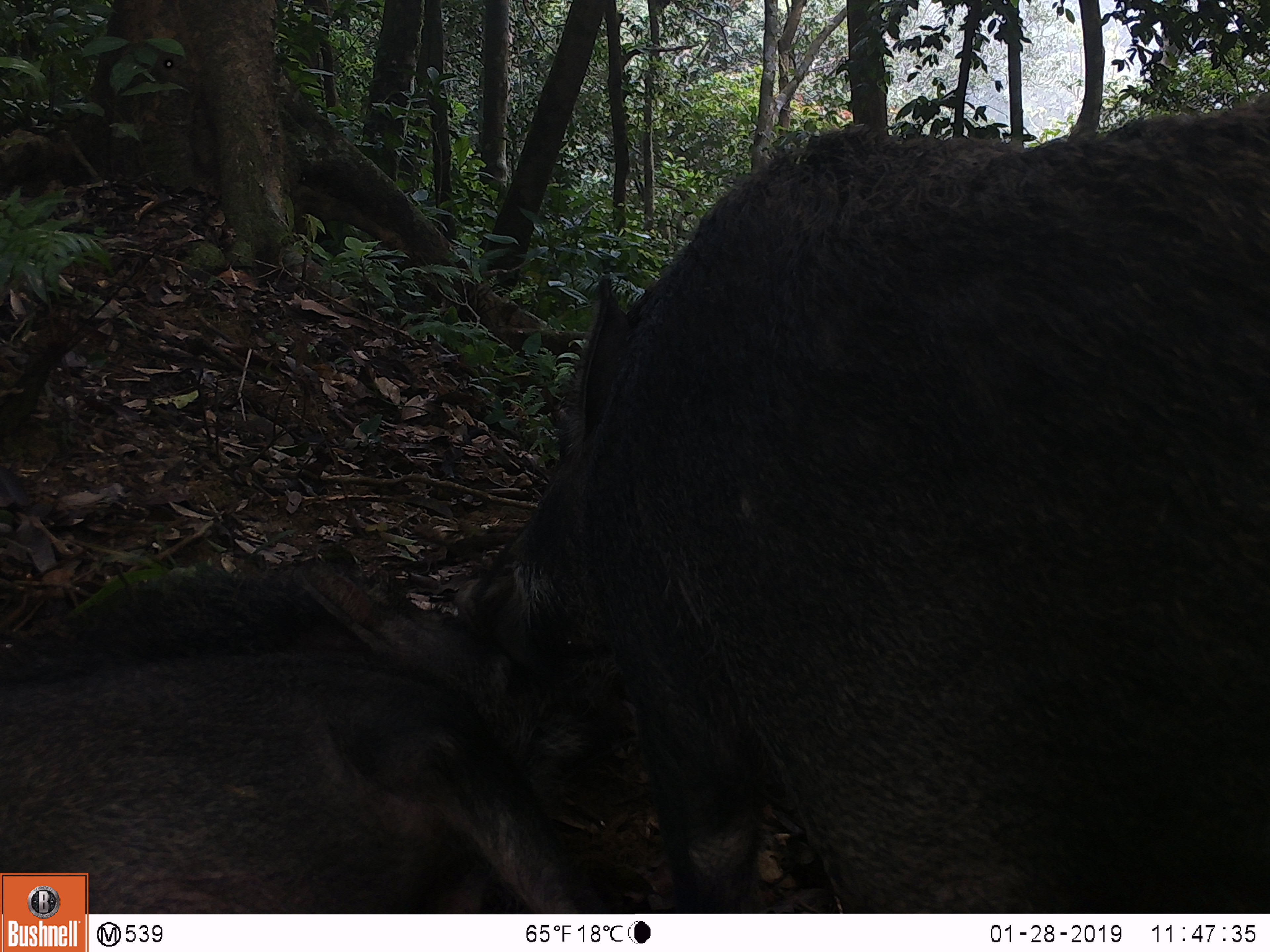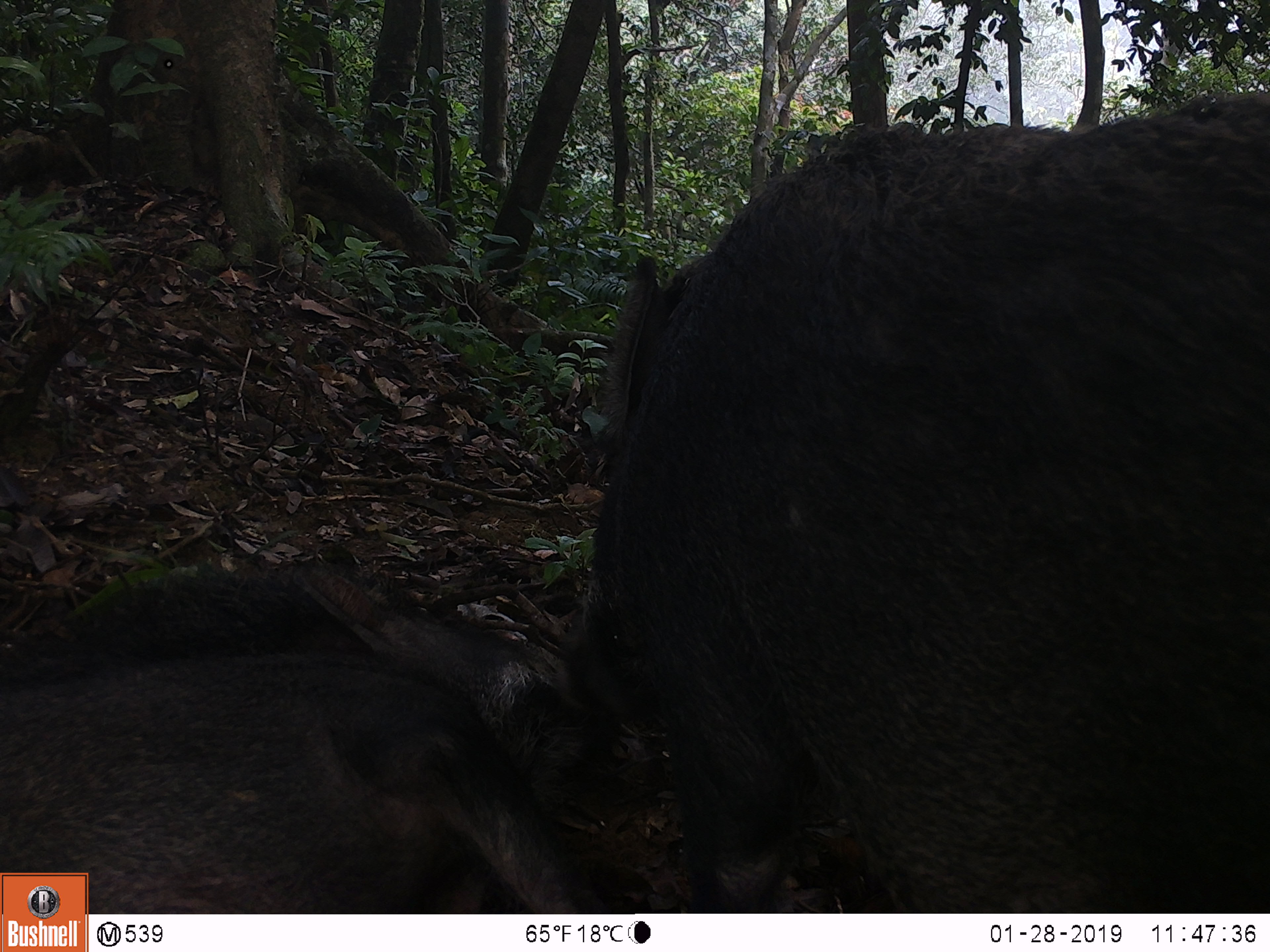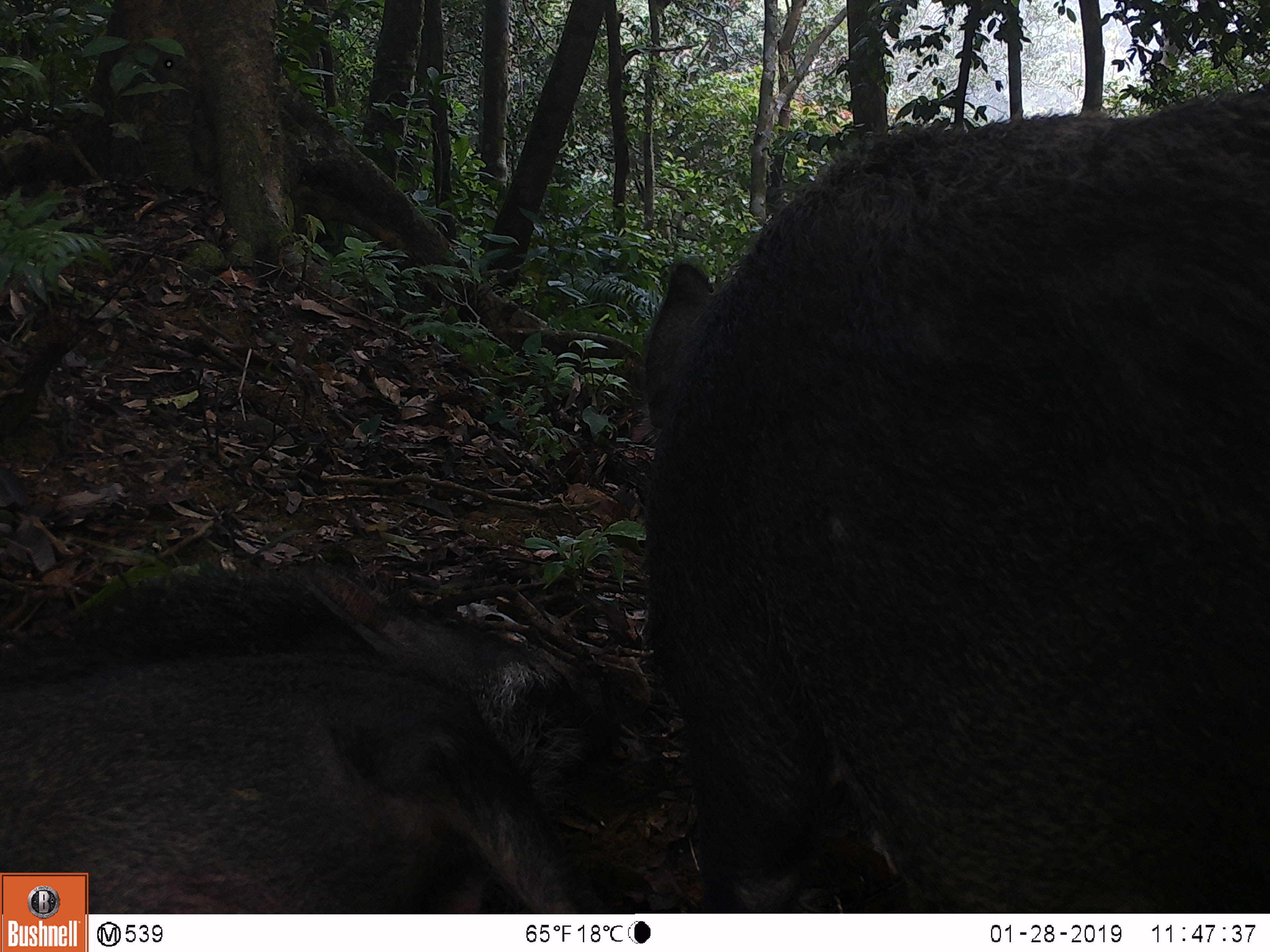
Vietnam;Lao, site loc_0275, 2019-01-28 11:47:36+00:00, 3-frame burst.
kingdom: Animalia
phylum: Chordata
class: Mammalia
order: Artiodactyla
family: Suidae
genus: Sus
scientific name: Sus scrofa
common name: eurasian wild pig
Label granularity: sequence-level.